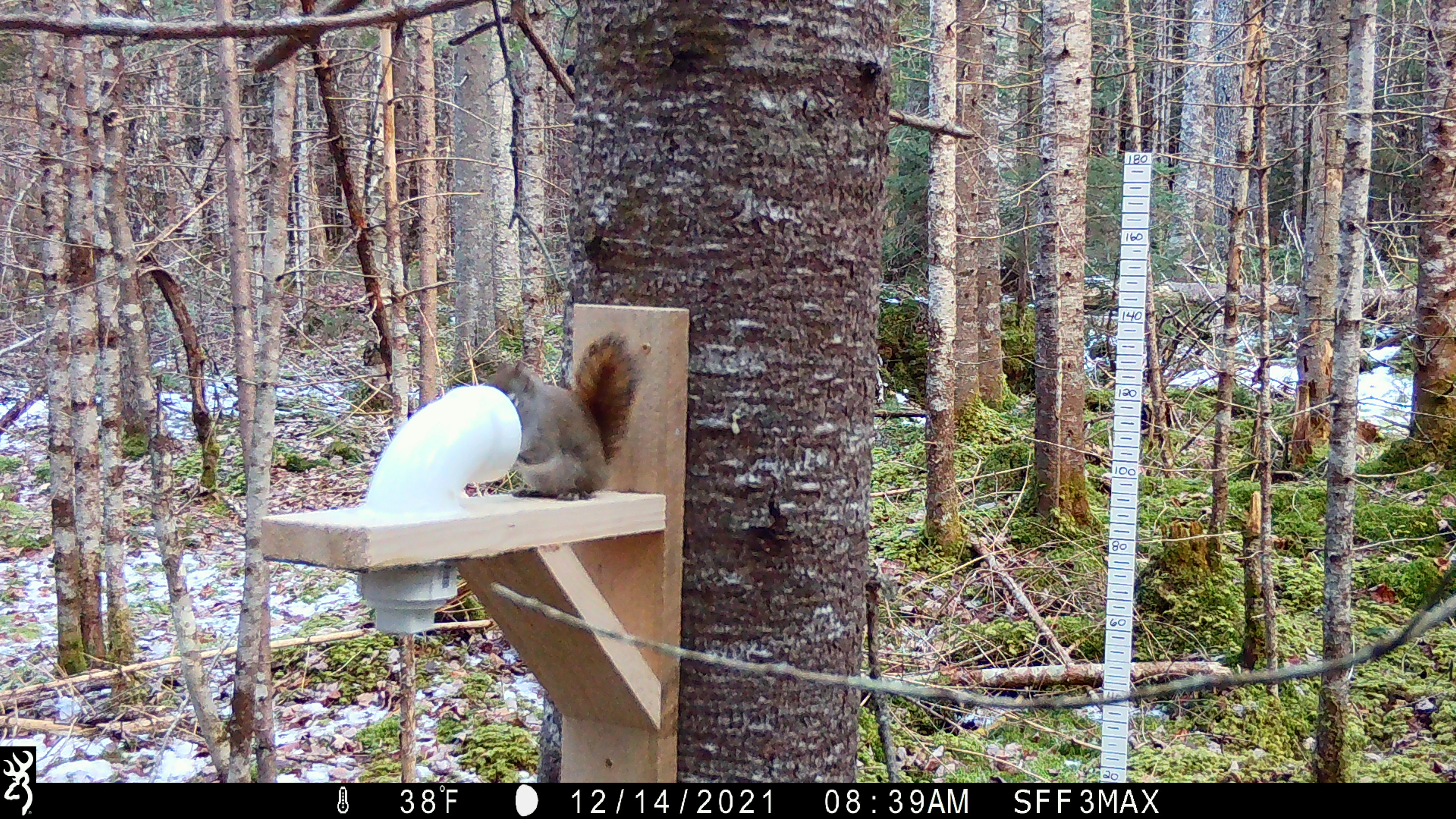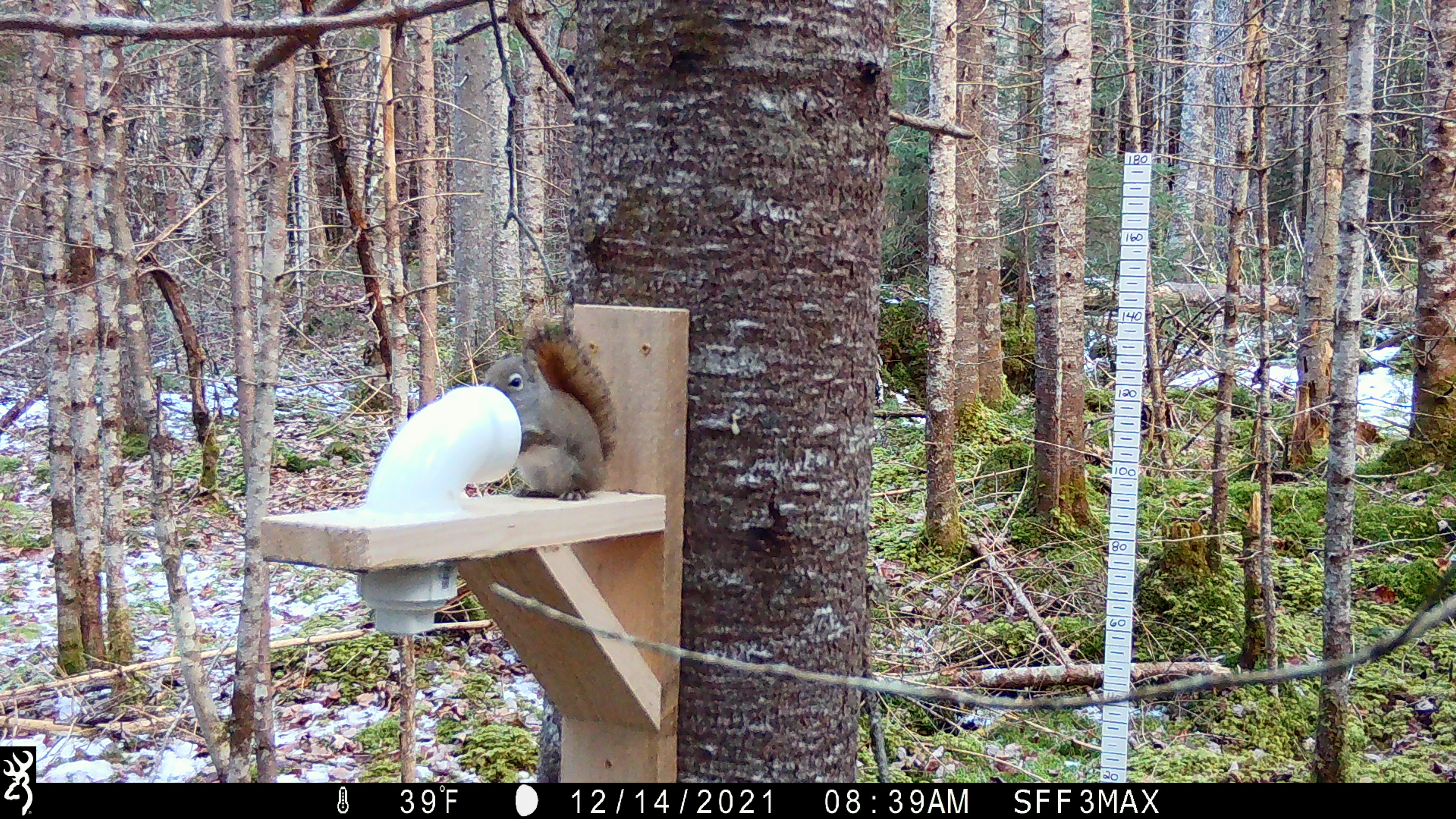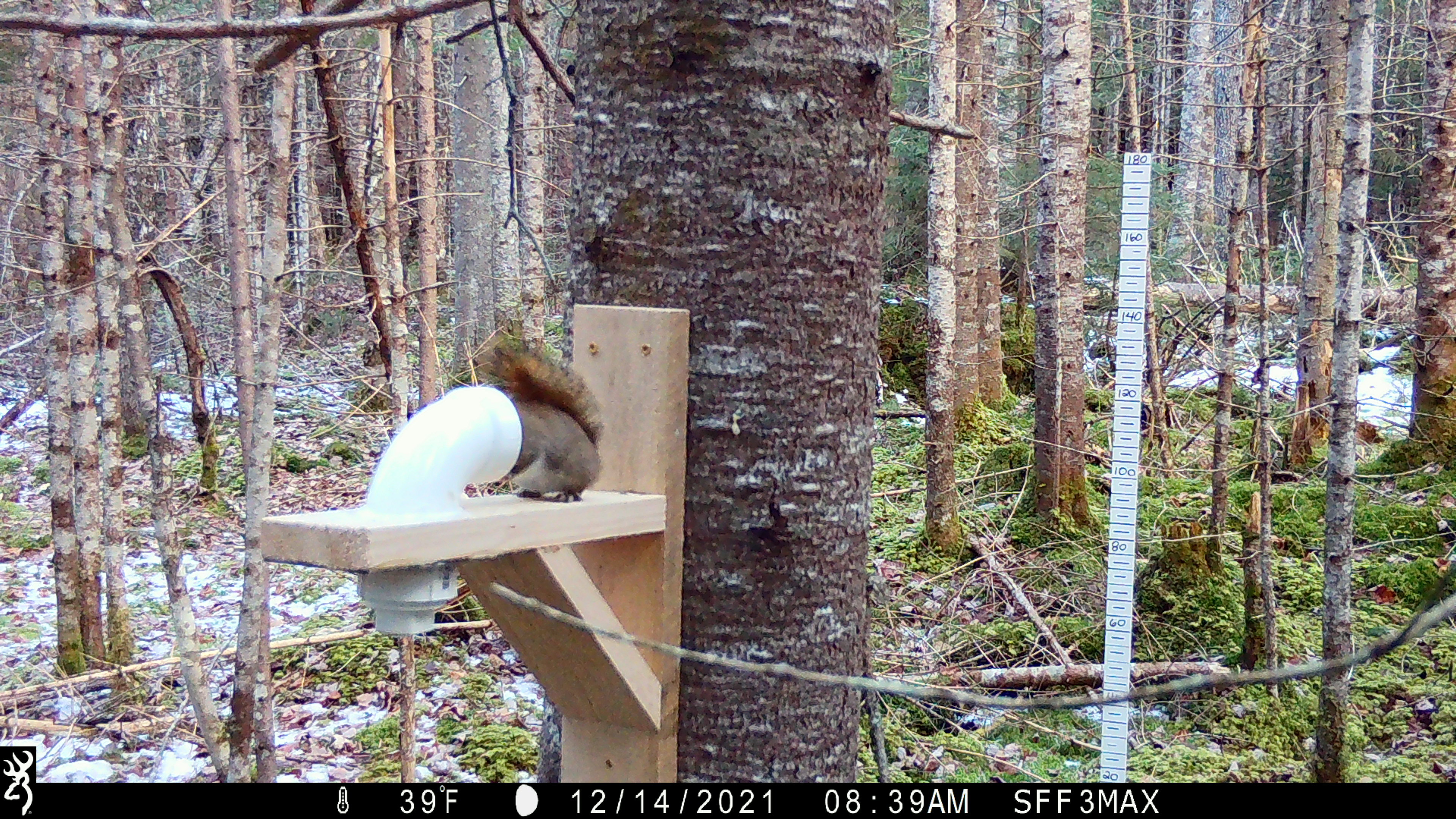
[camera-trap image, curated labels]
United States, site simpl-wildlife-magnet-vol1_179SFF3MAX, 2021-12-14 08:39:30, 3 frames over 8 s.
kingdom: Animalia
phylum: Chordata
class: Mammalia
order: Rodentia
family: Sciuridae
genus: Tamiasciurus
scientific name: Tamiasciurus hudsonicus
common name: red squirrel